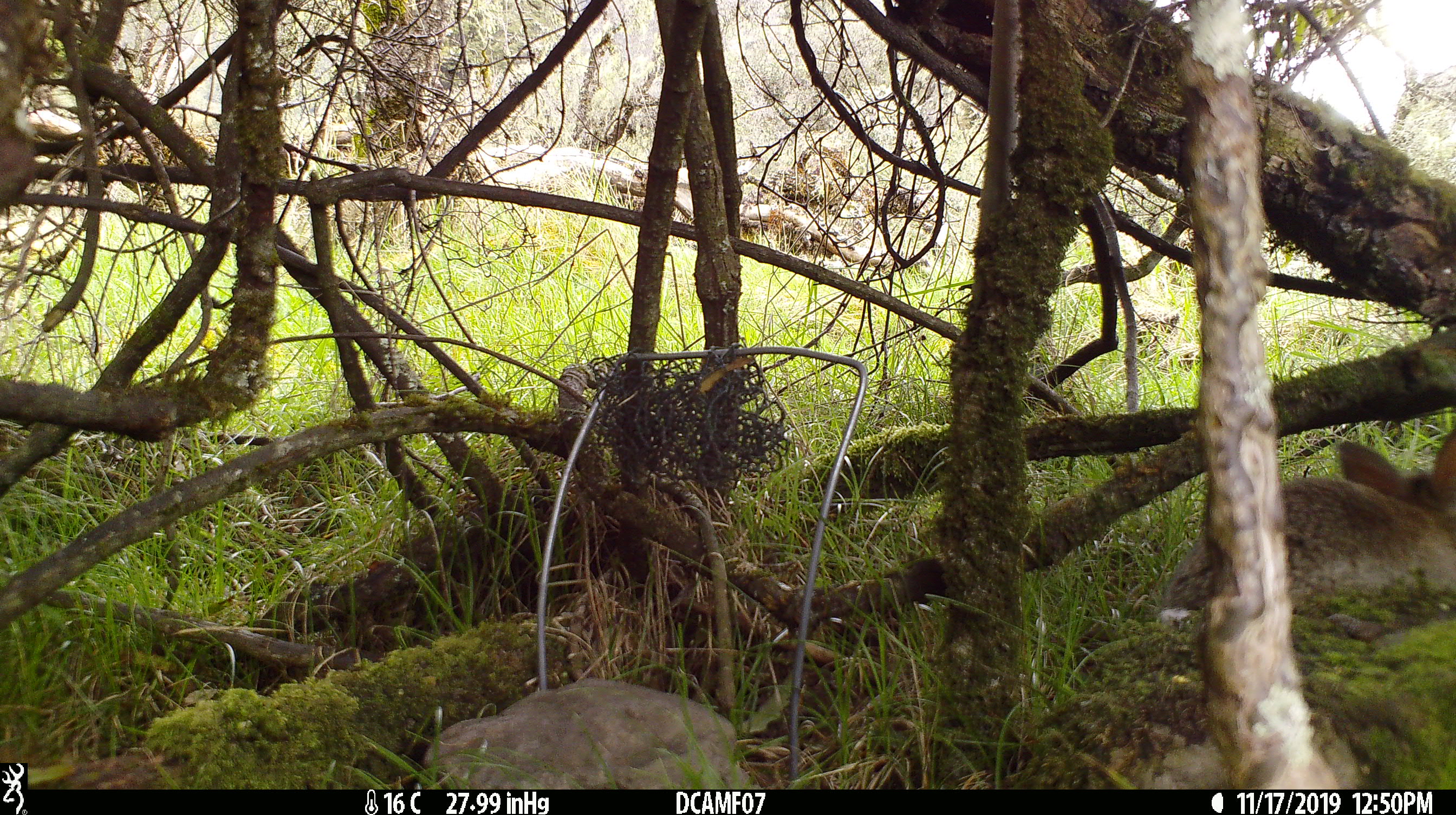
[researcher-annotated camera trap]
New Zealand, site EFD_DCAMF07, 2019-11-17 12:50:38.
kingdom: Animalia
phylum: Chordata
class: Mammalia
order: Lagomorpha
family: Leporidae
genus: Oryctolagus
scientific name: Oryctolagus cuniculus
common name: european rabbit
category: rabbit